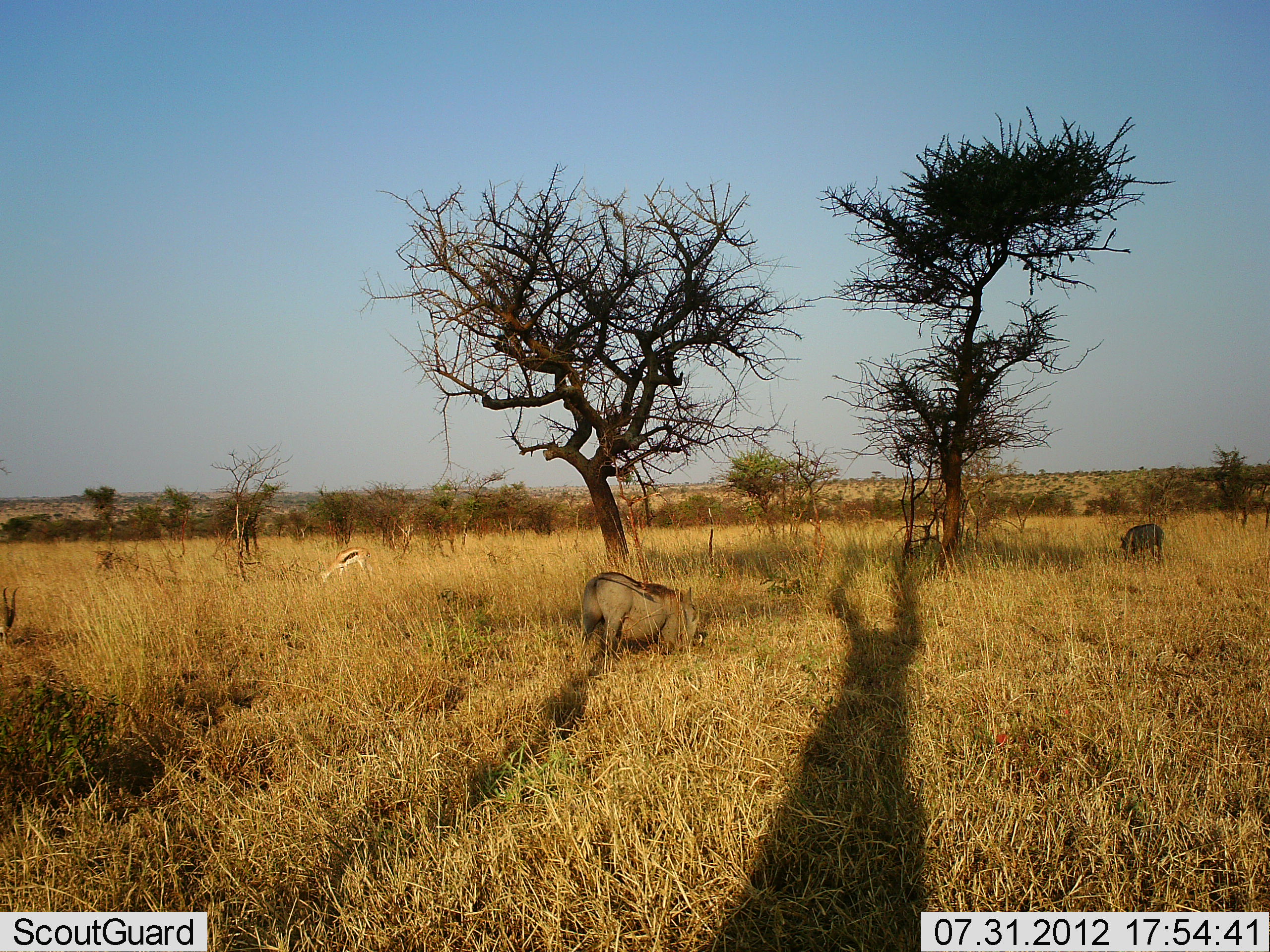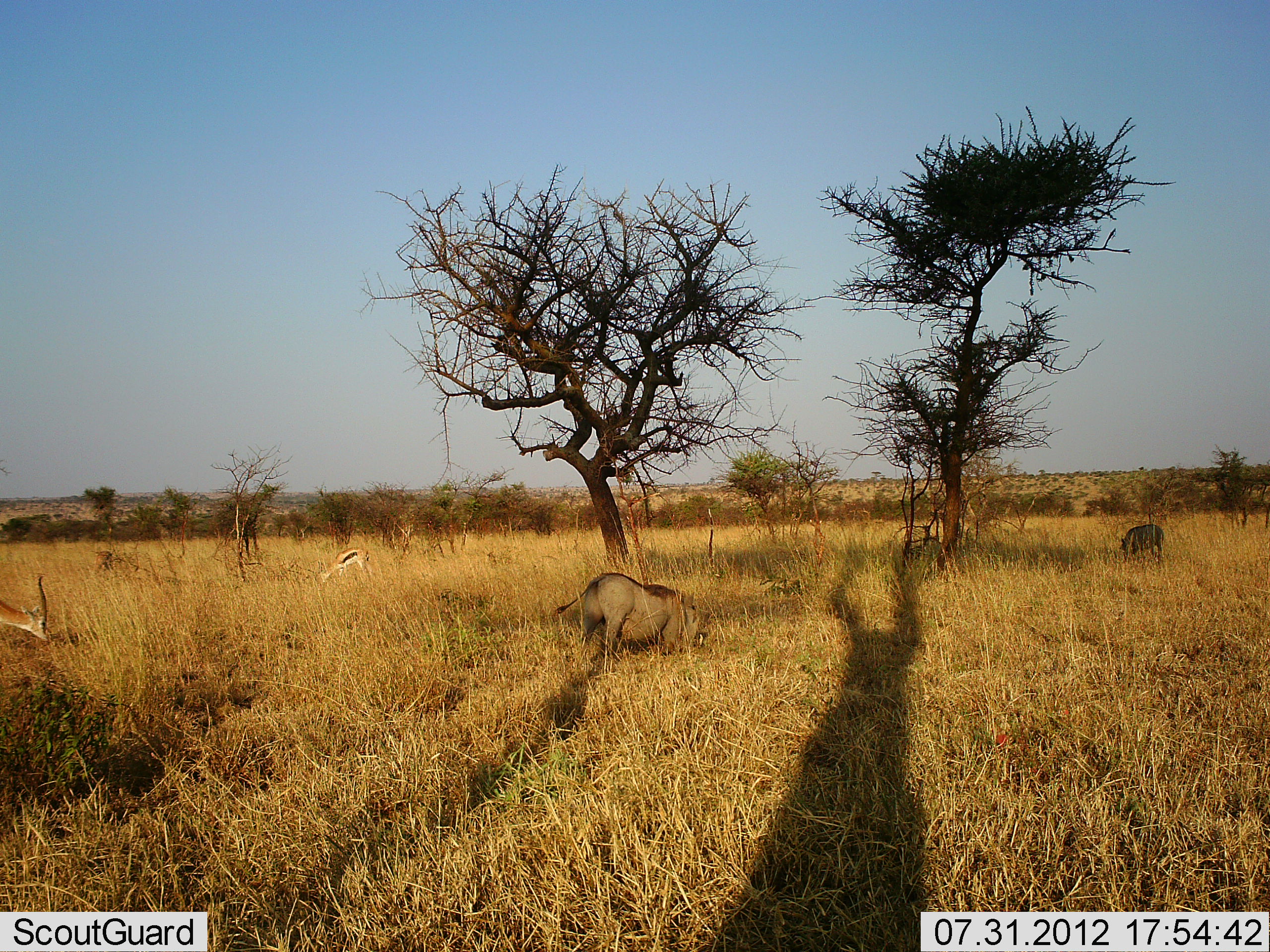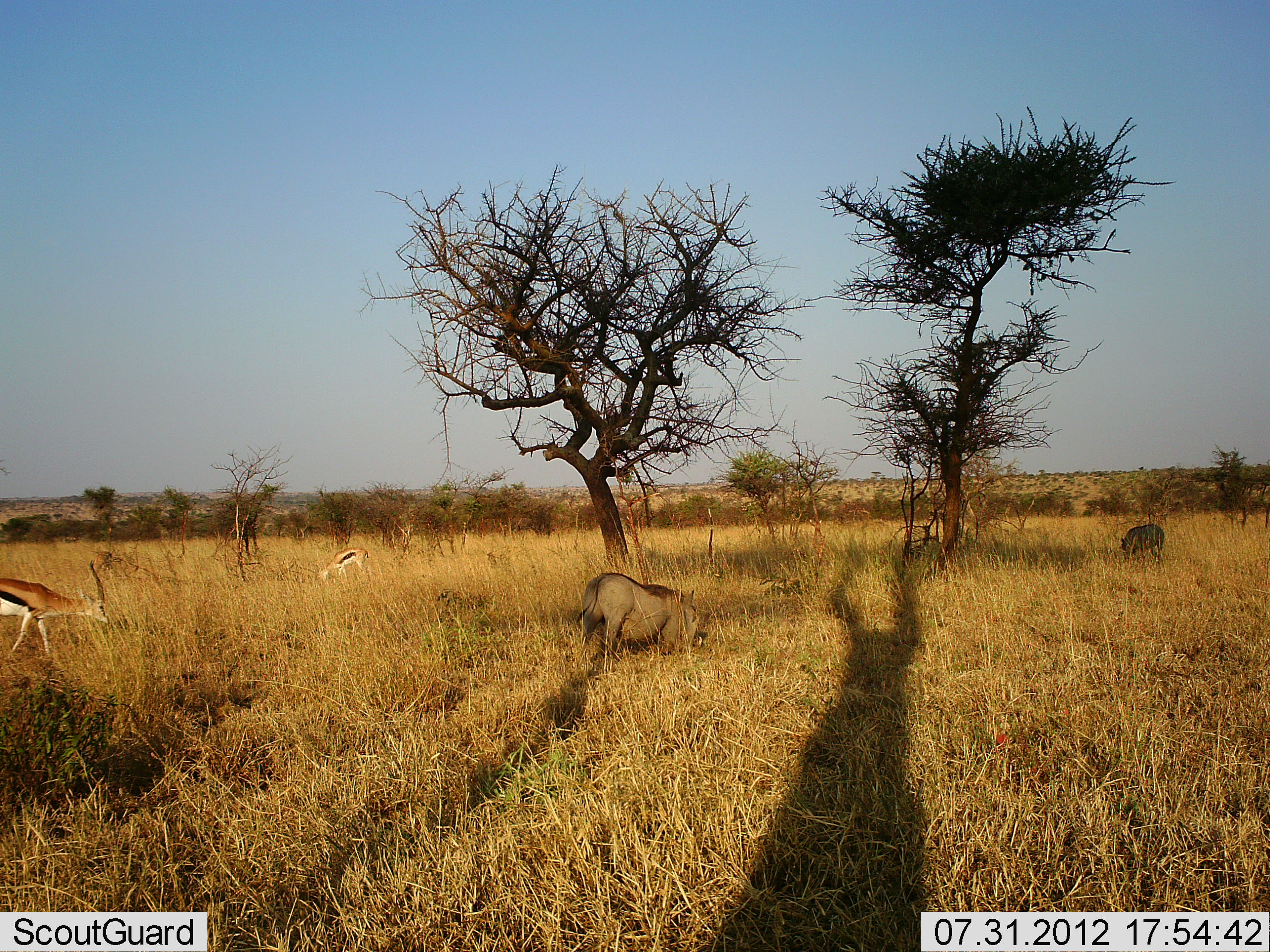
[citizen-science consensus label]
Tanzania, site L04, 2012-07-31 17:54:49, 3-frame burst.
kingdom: Animalia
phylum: Chordata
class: Mammalia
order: Artiodactyla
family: Bovidae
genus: Eudorcas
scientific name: Eudorcas thomsonii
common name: thomson's gazelle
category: gazellethomsons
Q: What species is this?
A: Gazellethomsons (thomson's gazelle) (Eudorcas thomsonii).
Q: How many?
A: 2.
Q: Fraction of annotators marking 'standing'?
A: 20%.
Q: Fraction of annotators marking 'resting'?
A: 0%.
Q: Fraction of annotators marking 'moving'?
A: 20%.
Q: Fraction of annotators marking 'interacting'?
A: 0%.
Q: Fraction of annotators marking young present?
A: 10%.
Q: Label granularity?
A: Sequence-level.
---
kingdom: Animalia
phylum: Chordata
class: Mammalia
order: Artiodactyla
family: Suidae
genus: Phacochoerus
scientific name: Phacochoerus africanus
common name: warthog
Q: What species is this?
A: Warthog (Phacochoerus africanus).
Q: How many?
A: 2.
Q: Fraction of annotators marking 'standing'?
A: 18%.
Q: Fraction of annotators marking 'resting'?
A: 0%.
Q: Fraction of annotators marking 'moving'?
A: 0%.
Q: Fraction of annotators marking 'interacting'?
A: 0%.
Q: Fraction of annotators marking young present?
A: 0%.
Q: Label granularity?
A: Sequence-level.